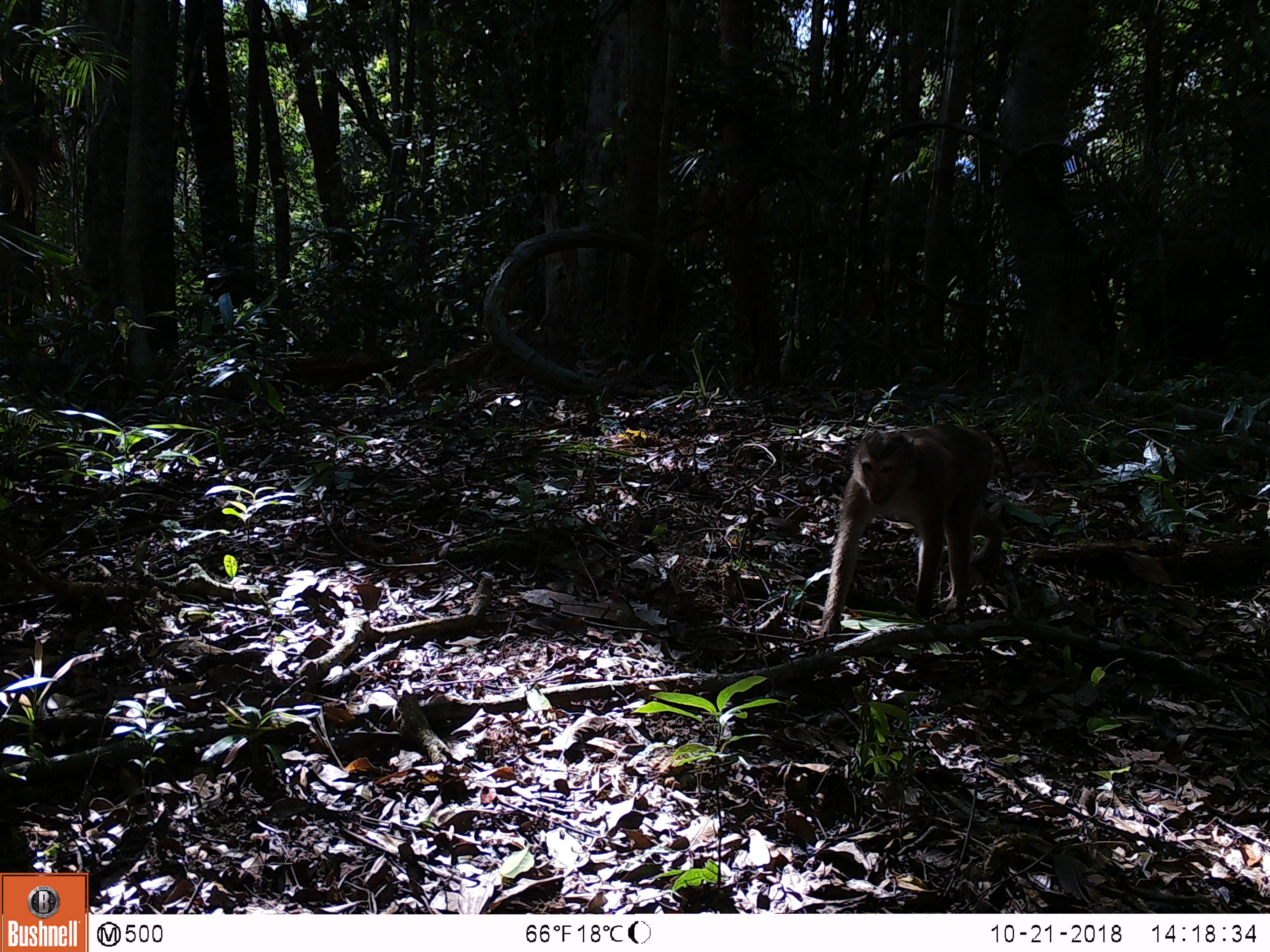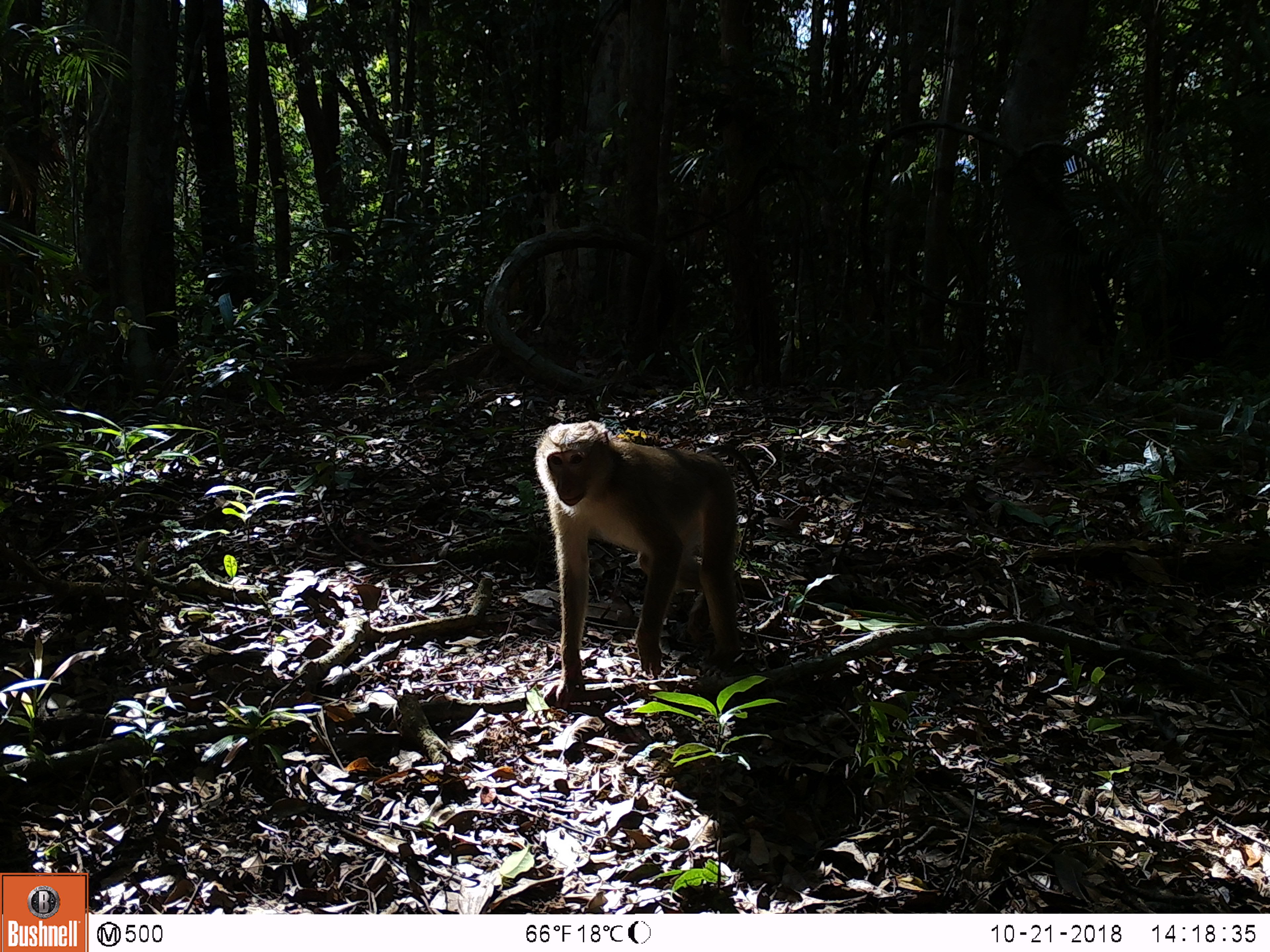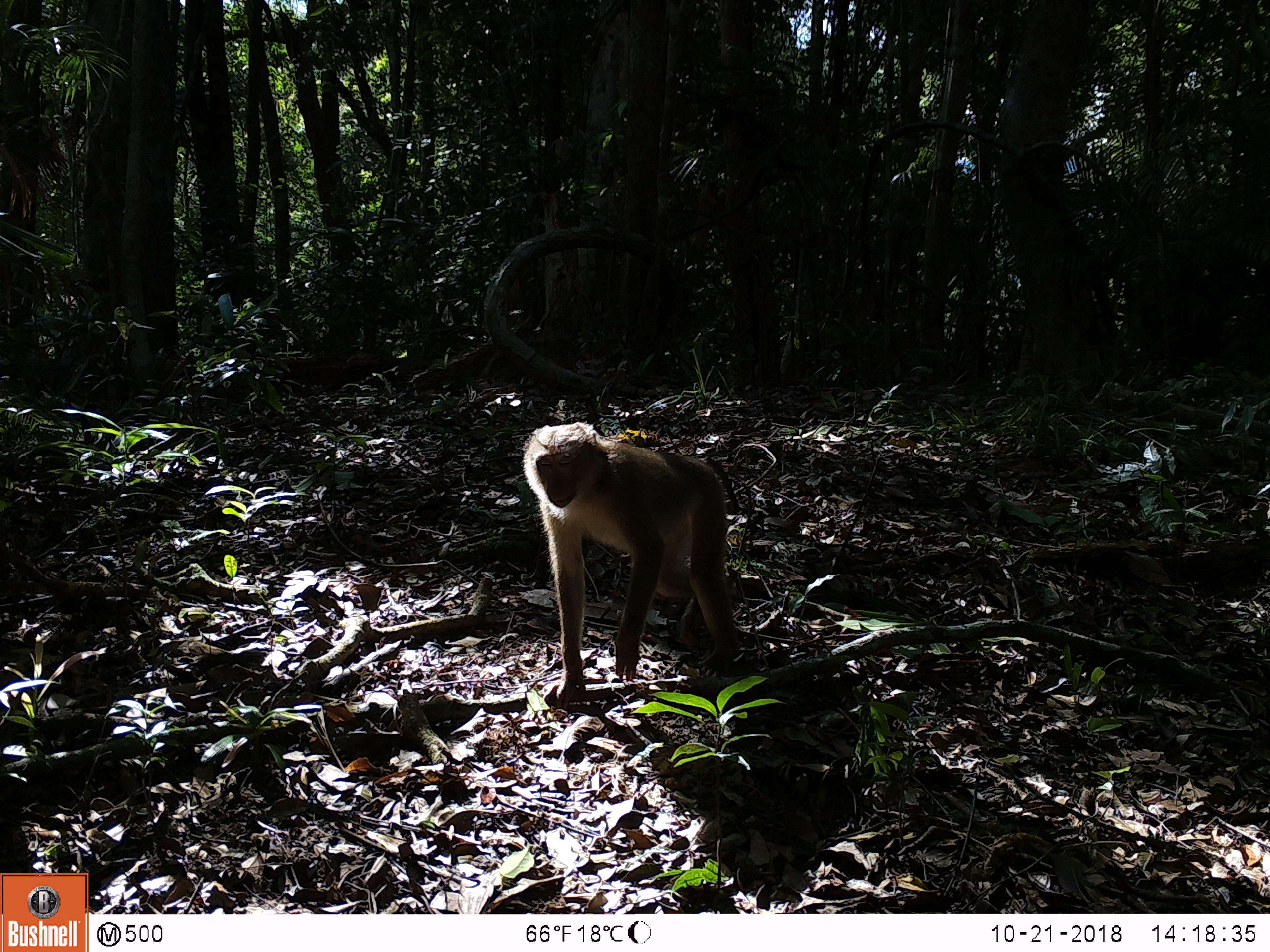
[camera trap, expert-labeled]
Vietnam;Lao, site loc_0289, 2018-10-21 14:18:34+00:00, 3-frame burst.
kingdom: Animalia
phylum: Chordata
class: Mammalia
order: Primates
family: Cercopithecidae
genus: Macaca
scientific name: Macaca nemestrina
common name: pig-tailed macaque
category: pig tailed macaque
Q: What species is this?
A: Pig tailed macaque (pig-tailed macaque) (Macaca nemestrina).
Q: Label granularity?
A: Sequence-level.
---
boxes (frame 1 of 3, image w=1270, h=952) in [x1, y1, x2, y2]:
pig tailed macaque: [822, 422, 1014, 635]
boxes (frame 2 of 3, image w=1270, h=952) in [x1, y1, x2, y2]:
pig tailed macaque: [531, 420, 759, 712]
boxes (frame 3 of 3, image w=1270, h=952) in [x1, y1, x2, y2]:
pig tailed macaque: [520, 420, 742, 710]